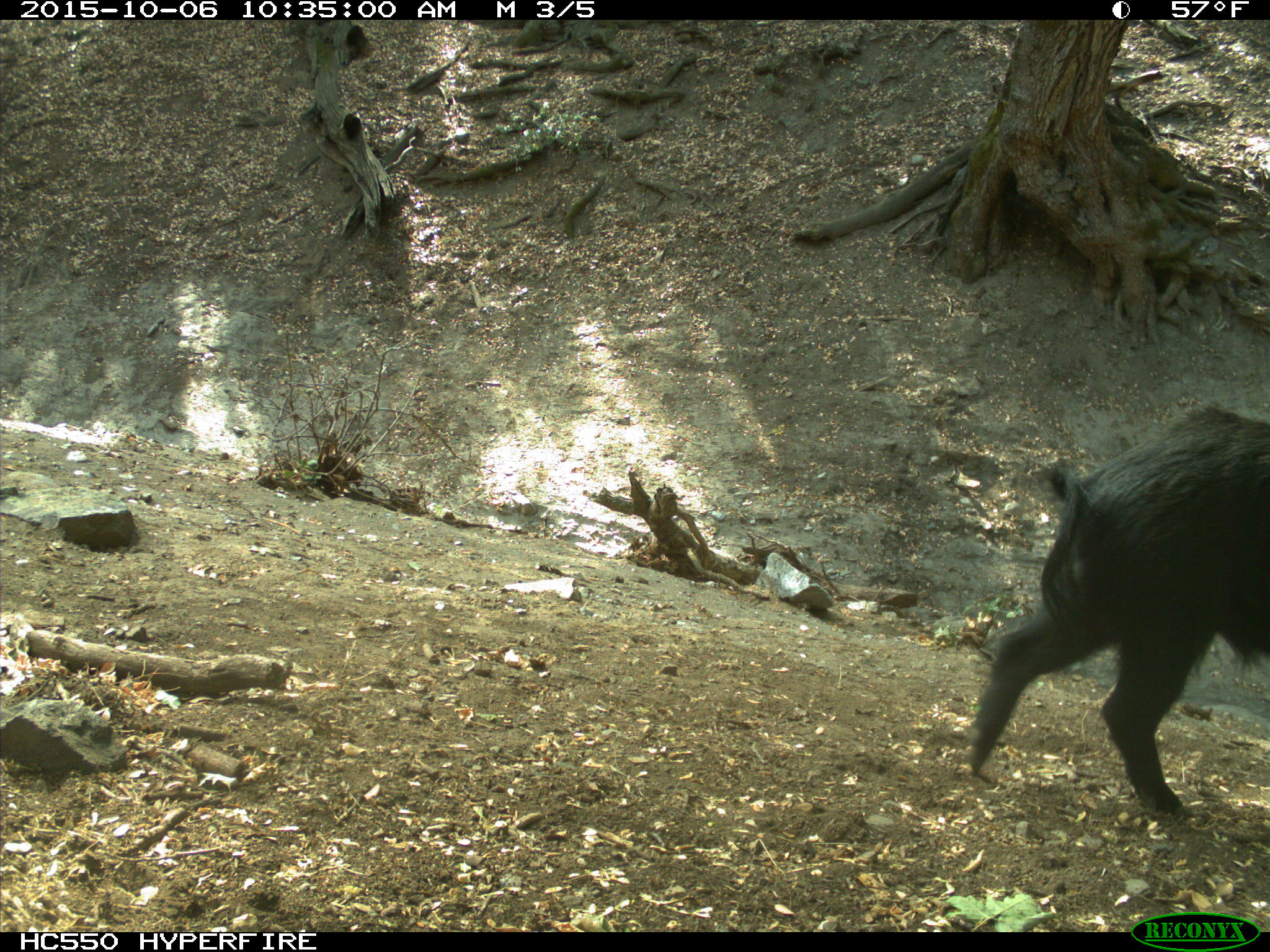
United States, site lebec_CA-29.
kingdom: Animalia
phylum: Chordata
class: Mammalia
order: Artiodactyla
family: Suidae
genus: Sus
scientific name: Sus scrofa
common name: wild boar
Sus scrofa (wild boar).